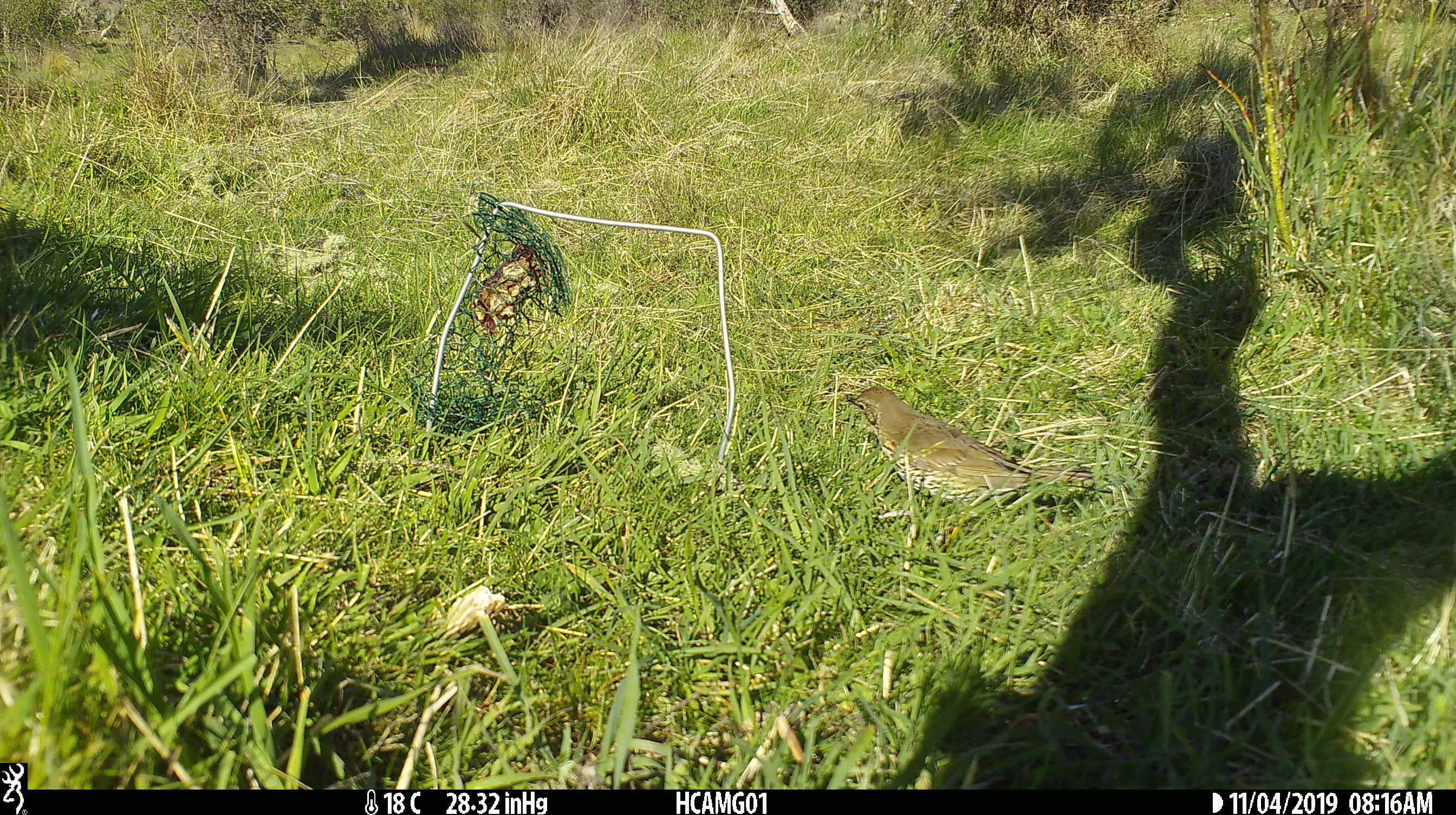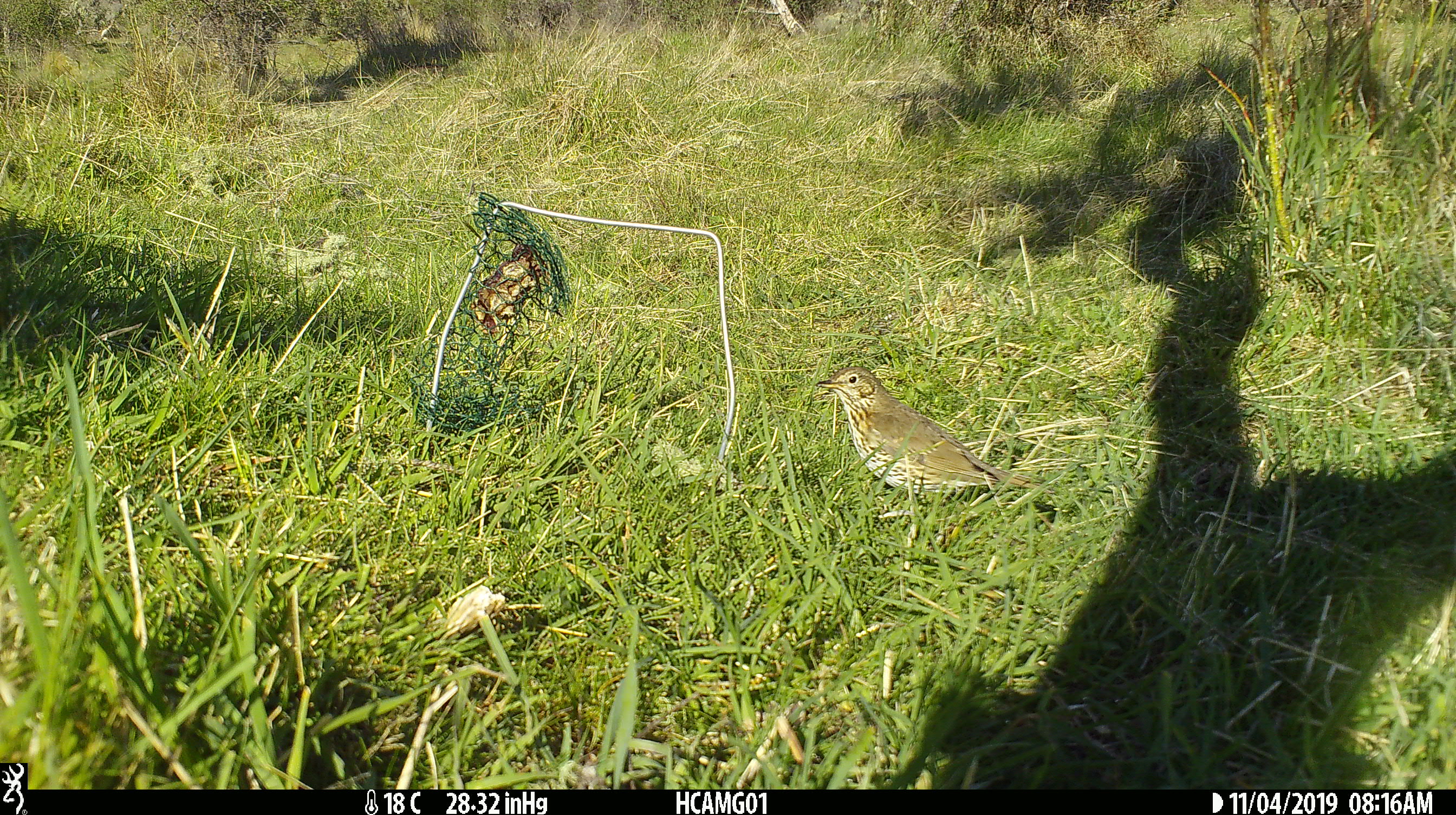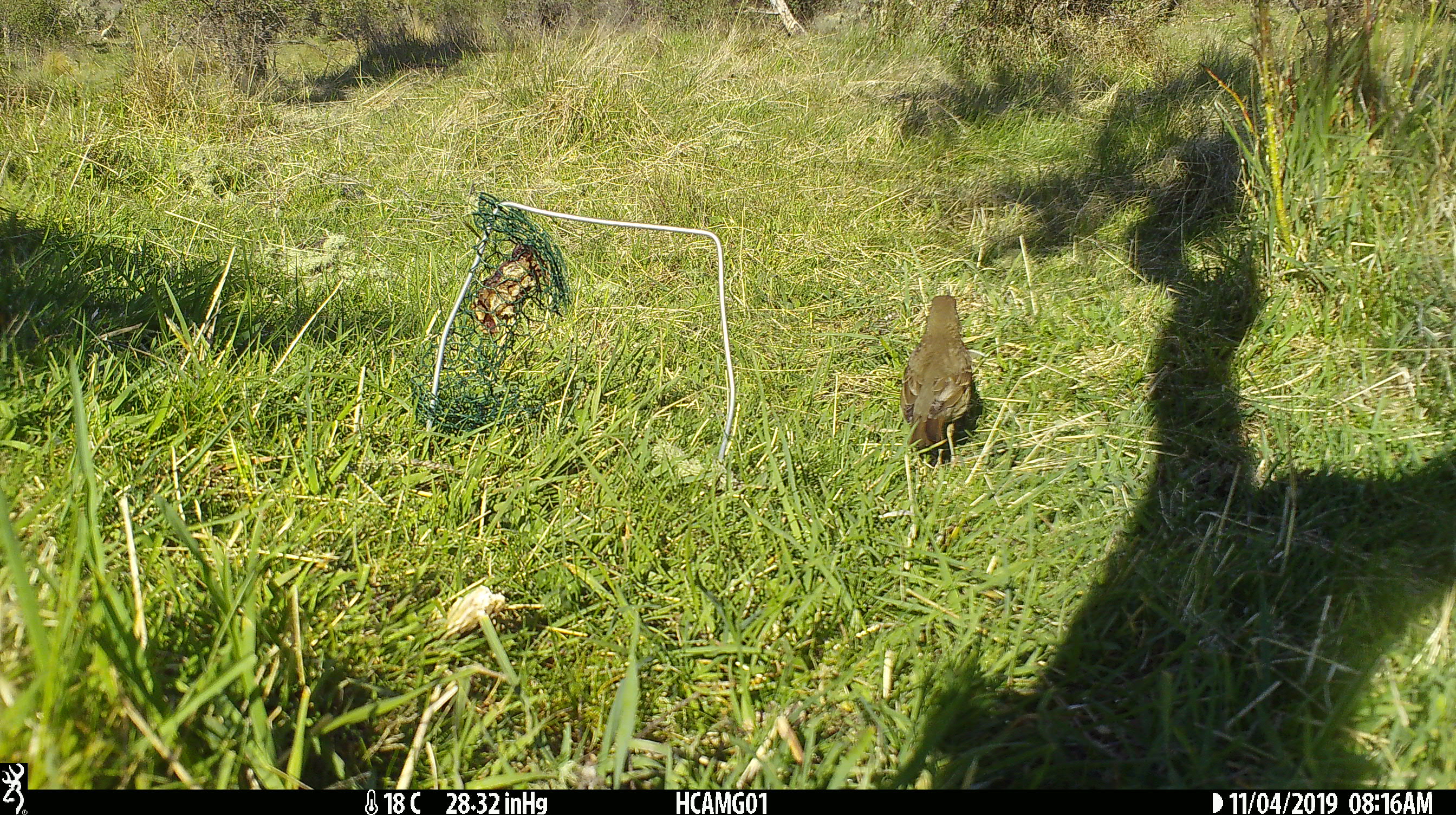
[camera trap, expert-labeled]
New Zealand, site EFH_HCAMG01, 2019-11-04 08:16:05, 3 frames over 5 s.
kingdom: Animalia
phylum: Chordata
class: Aves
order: Passeriformes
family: Turdidae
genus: Turdus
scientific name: Turdus philomelos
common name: song thrush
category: thrush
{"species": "thrush (song thrush) (Turdus philomelos)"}